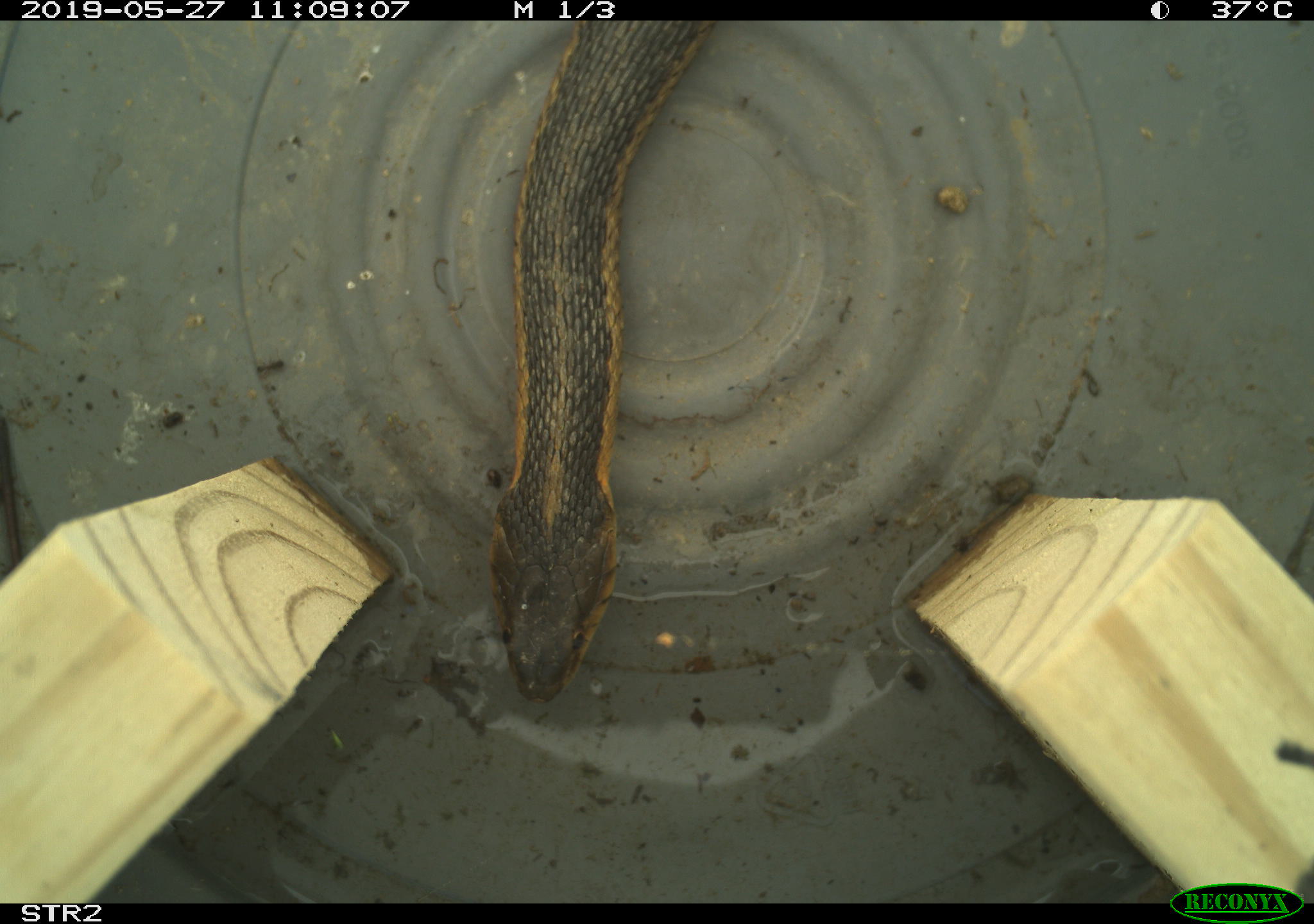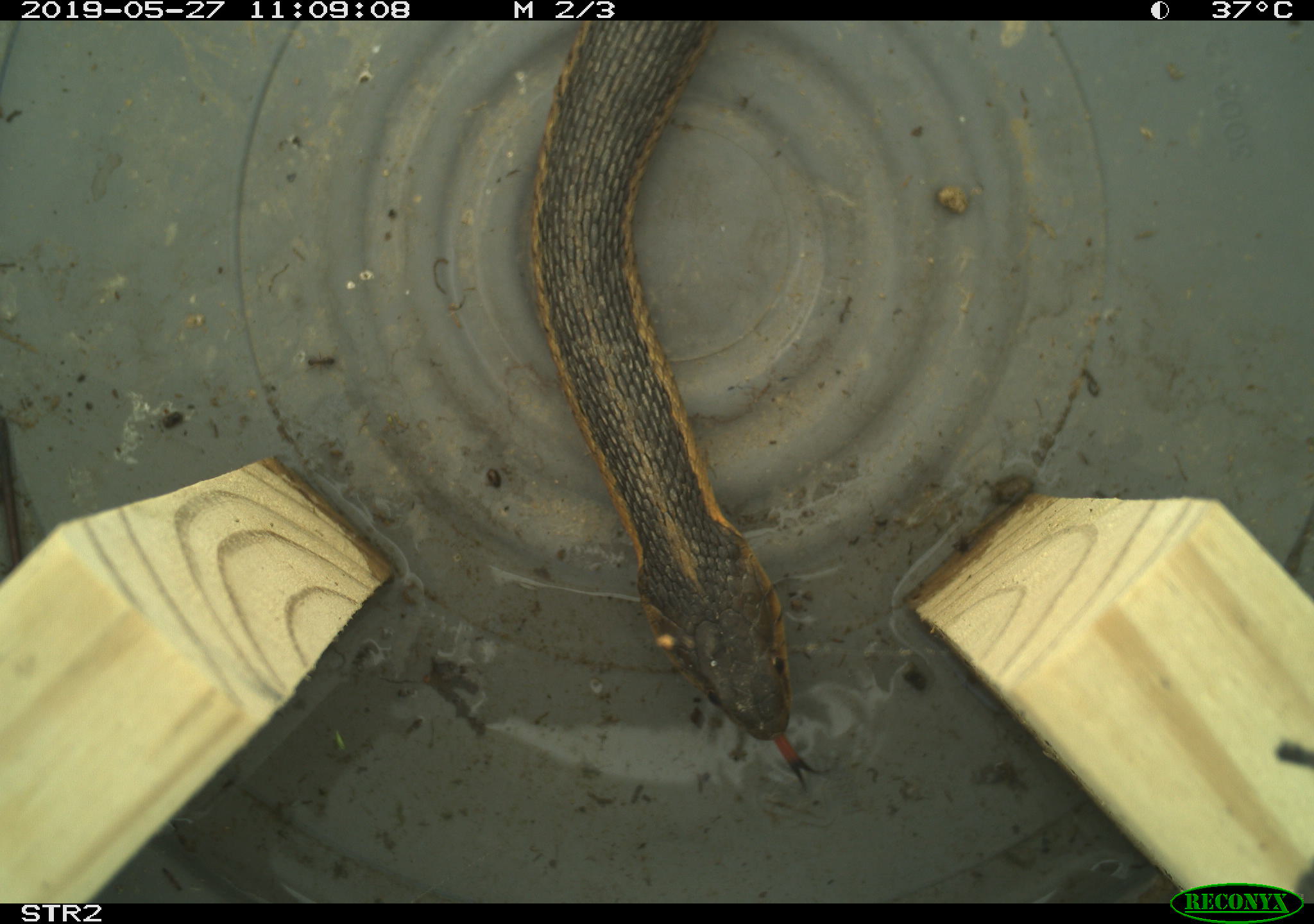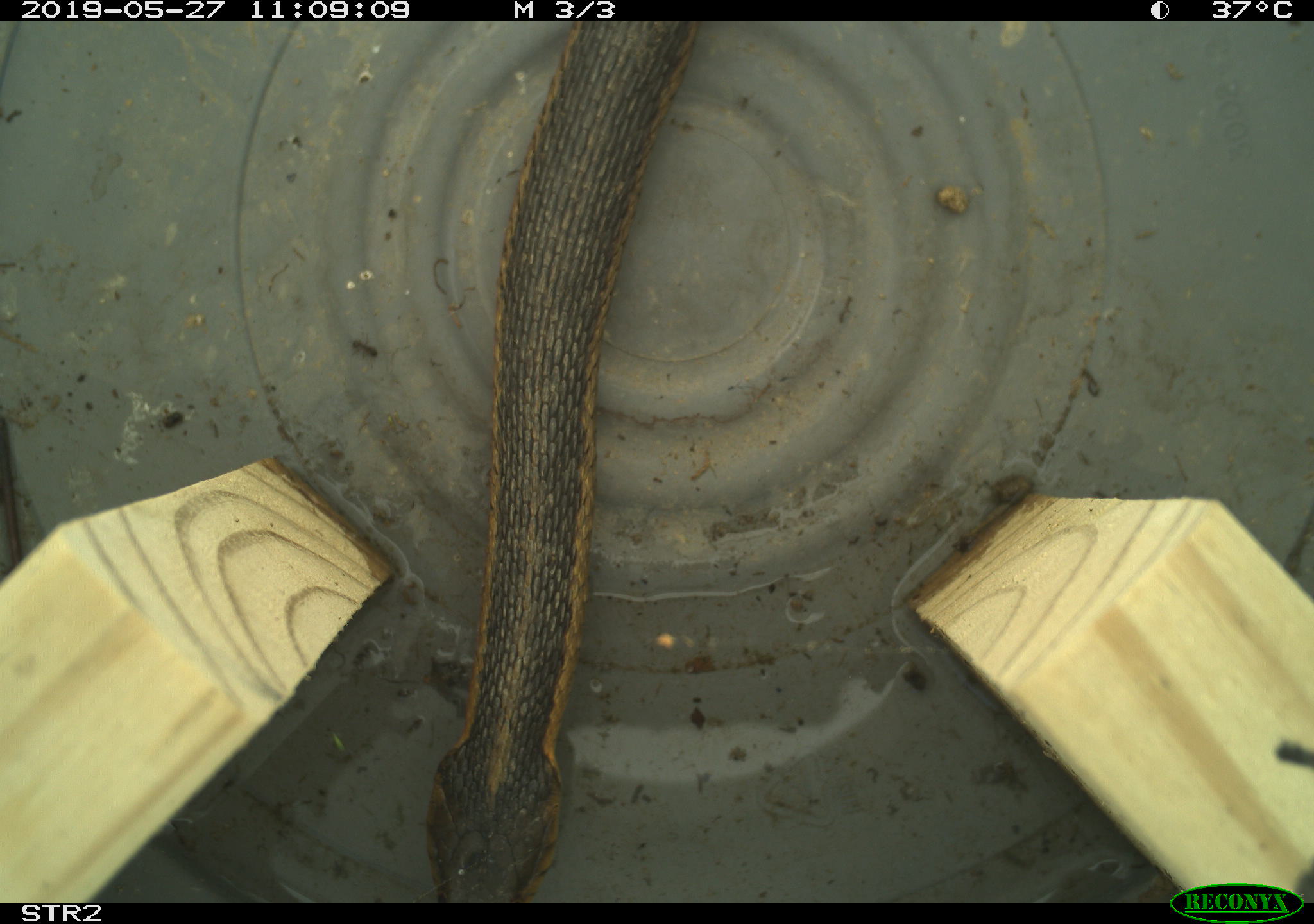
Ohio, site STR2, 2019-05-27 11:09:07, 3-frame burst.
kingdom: Animalia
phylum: Chordata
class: Reptilia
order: Squamata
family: Colubridae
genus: Thamnophis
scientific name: Thamnophis sirtalis sirtalis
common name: eastern gartersnake